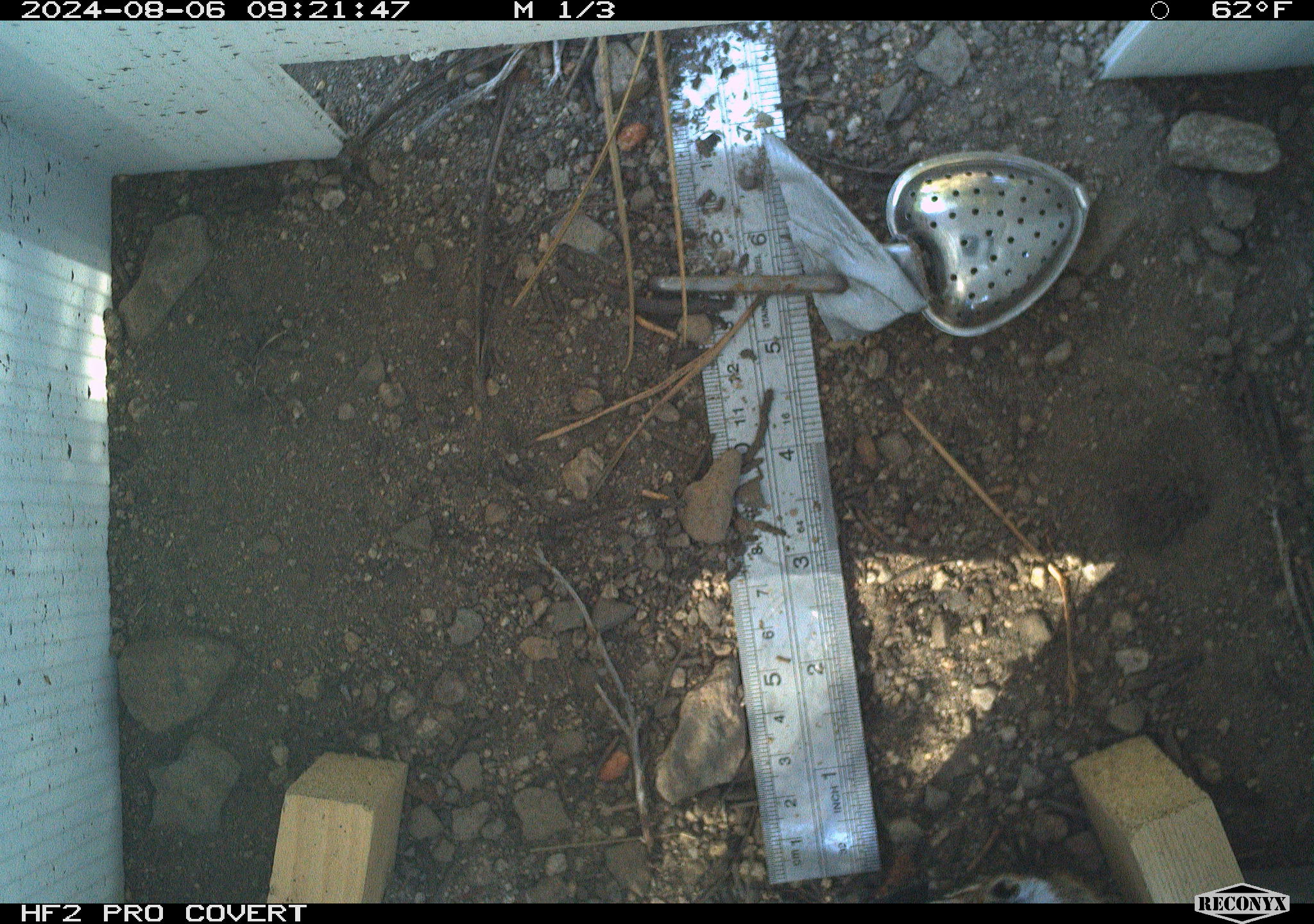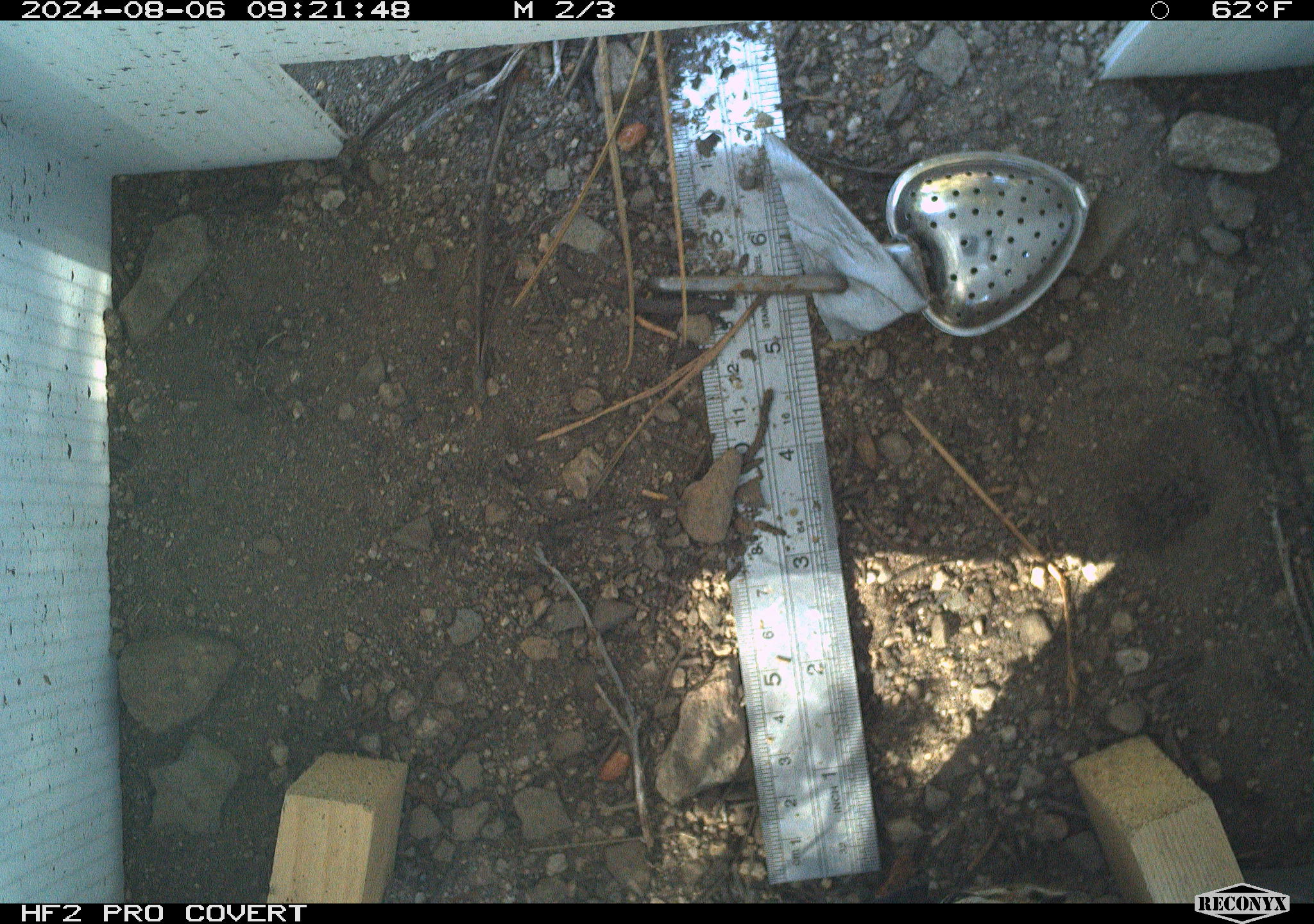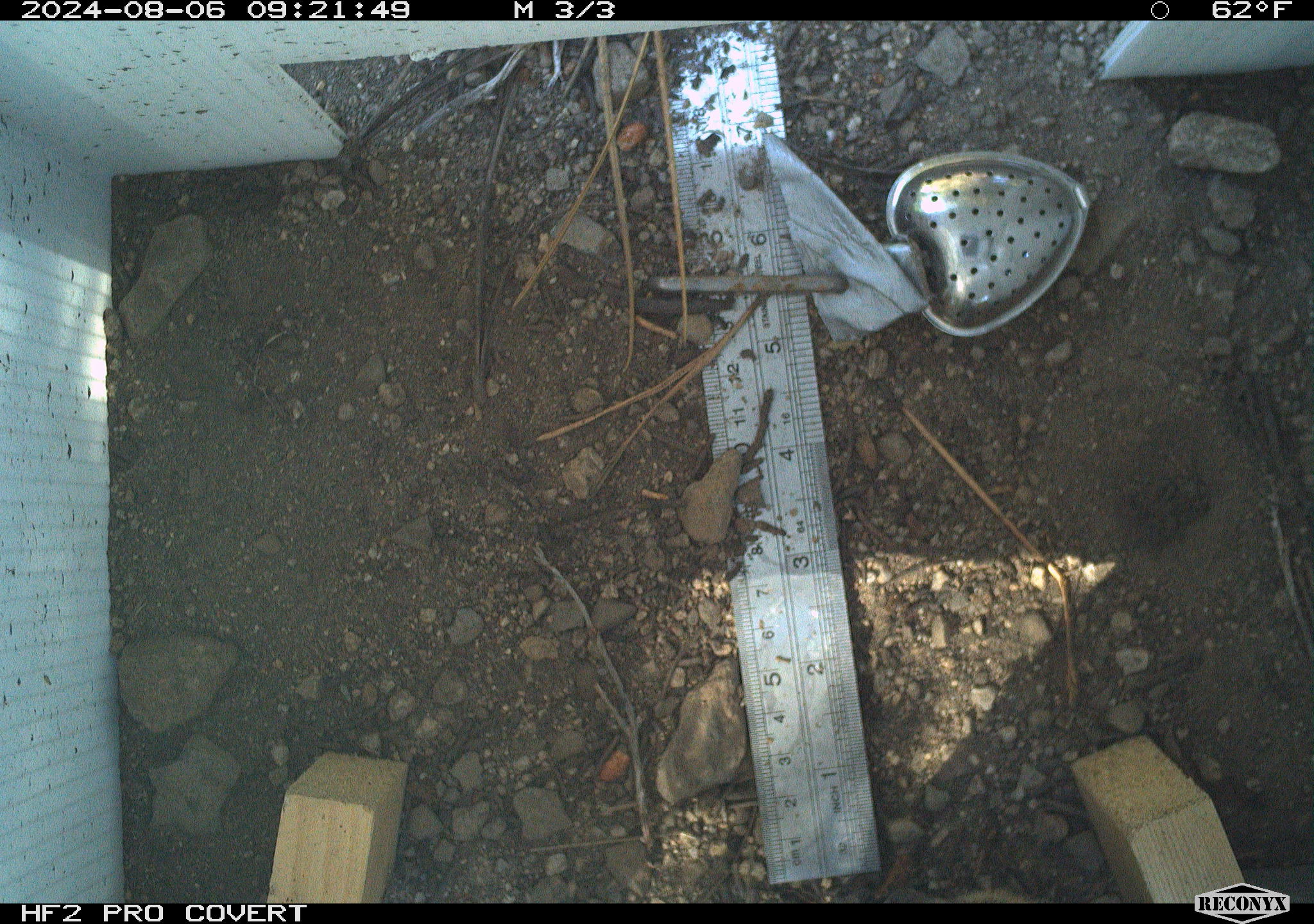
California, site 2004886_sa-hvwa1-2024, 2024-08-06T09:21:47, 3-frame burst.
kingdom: Animalia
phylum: Chordata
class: Mammalia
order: Rodentia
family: Sciuridae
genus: Otospermophilus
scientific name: Otospermophilus beecheyi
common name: california ground squirrel